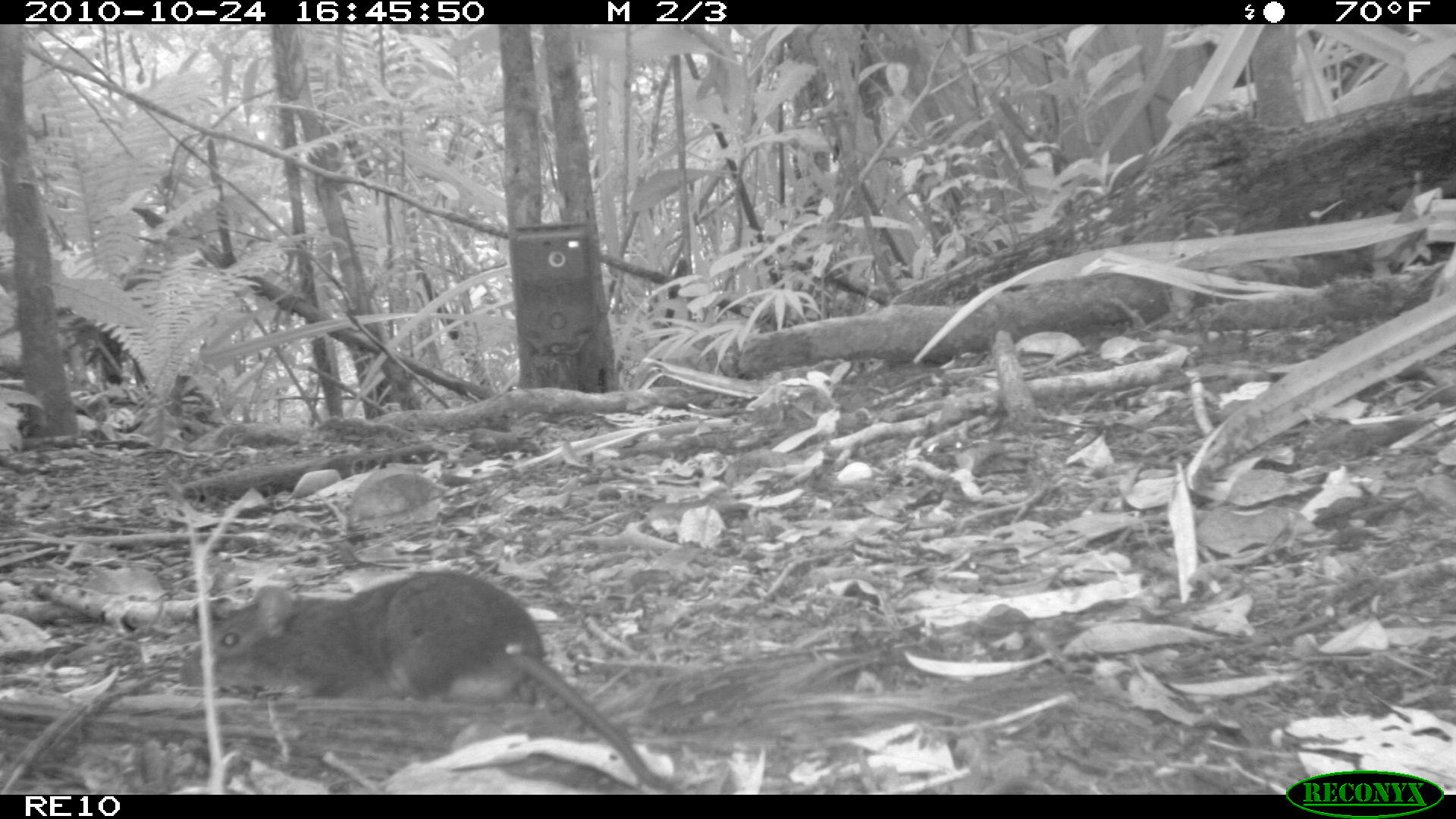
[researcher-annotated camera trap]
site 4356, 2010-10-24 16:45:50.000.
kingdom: Animalia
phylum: Chordata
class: Mammalia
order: Rodentia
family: Muridae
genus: Rattus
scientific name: Rattus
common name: rodent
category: unknown rat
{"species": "unknown rat (rodent) (Rattus)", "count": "1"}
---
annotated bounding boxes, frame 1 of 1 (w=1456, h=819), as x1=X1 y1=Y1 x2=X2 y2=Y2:
unknown rat: x1=179 y1=569 x2=678 y2=792